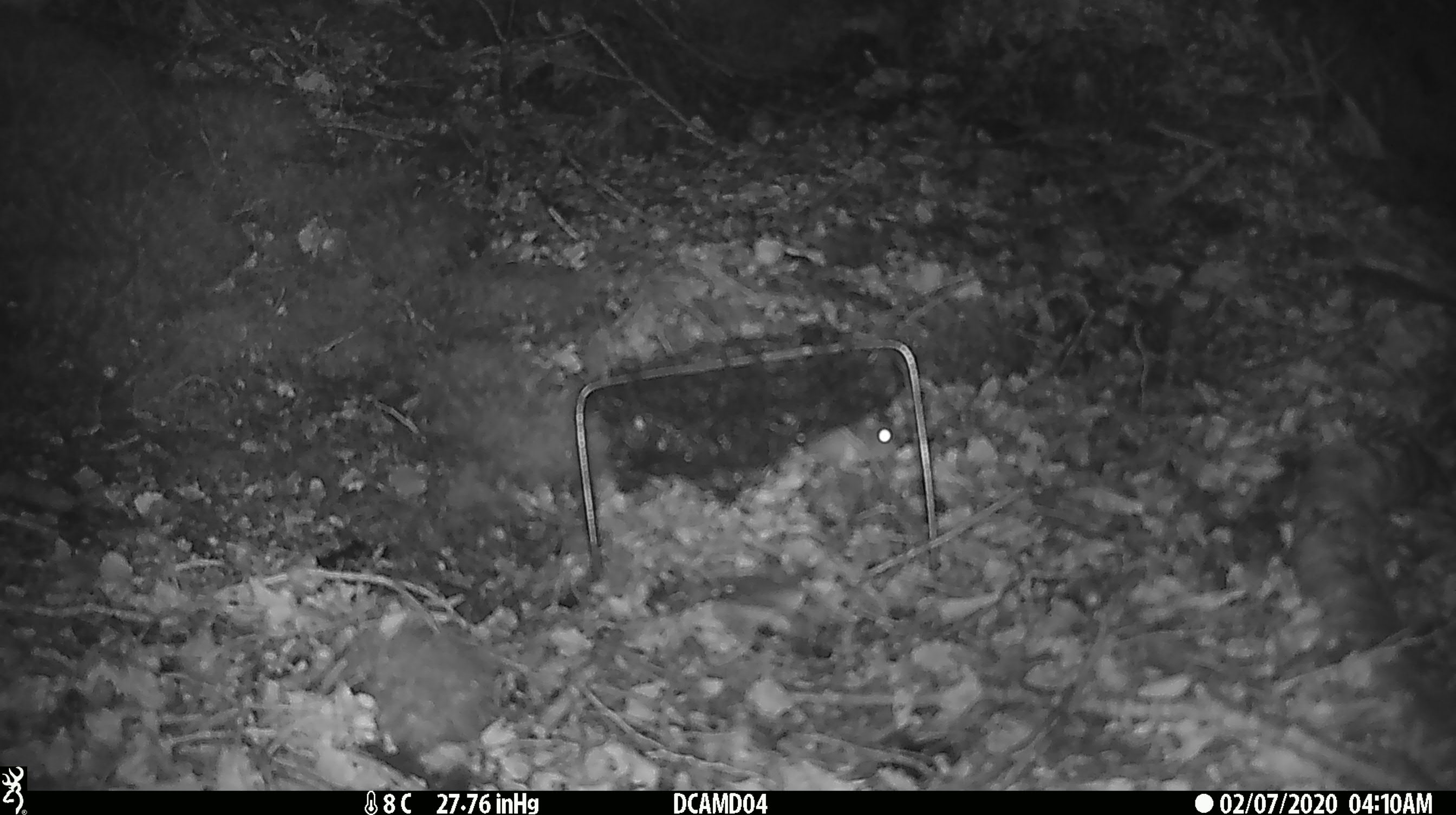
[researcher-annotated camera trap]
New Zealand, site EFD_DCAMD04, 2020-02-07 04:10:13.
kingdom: Animalia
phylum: Chordata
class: Mammalia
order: Rodentia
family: Muridae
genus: Mus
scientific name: Mus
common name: mouse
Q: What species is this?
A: Mouse (Mus).